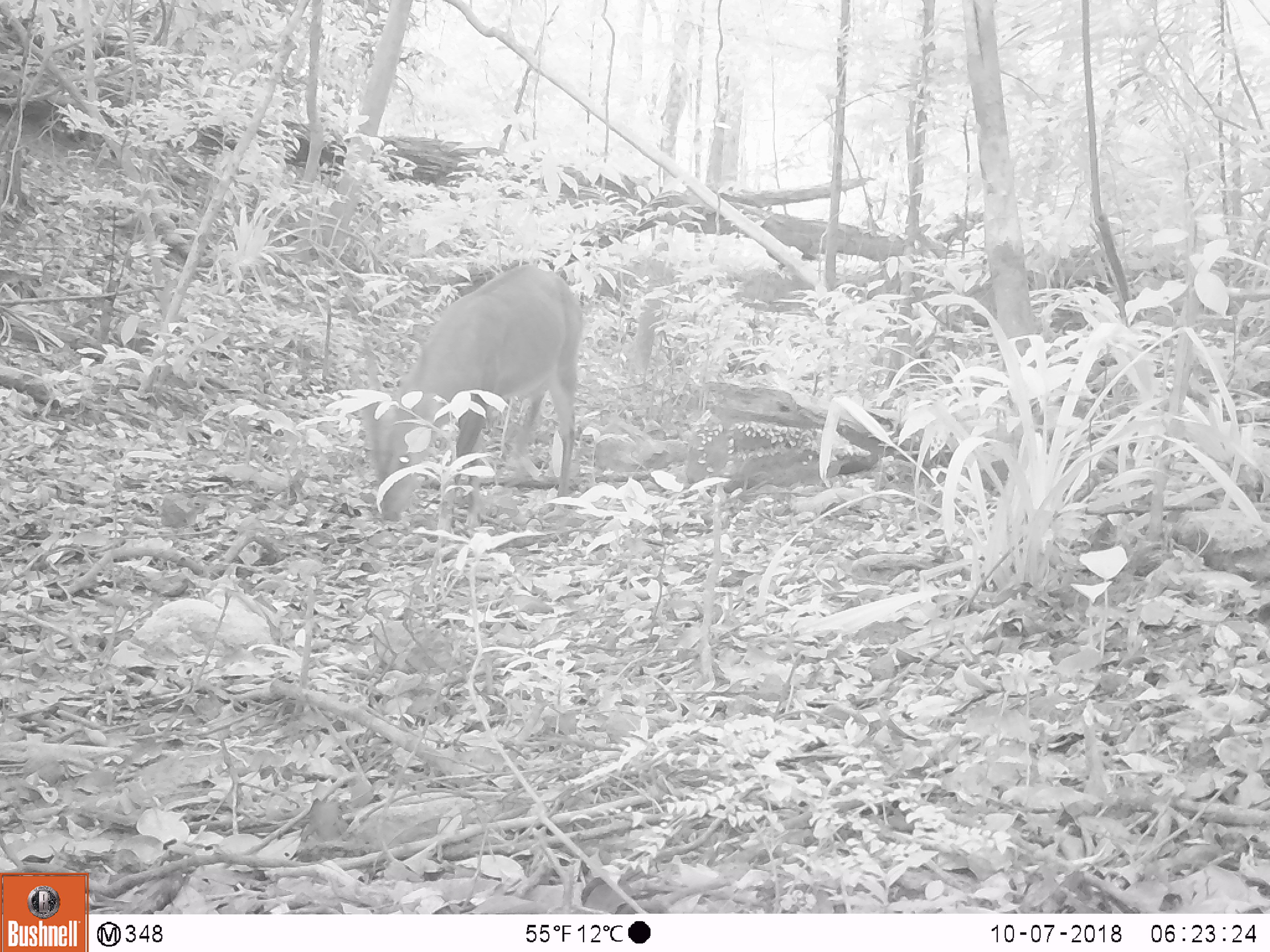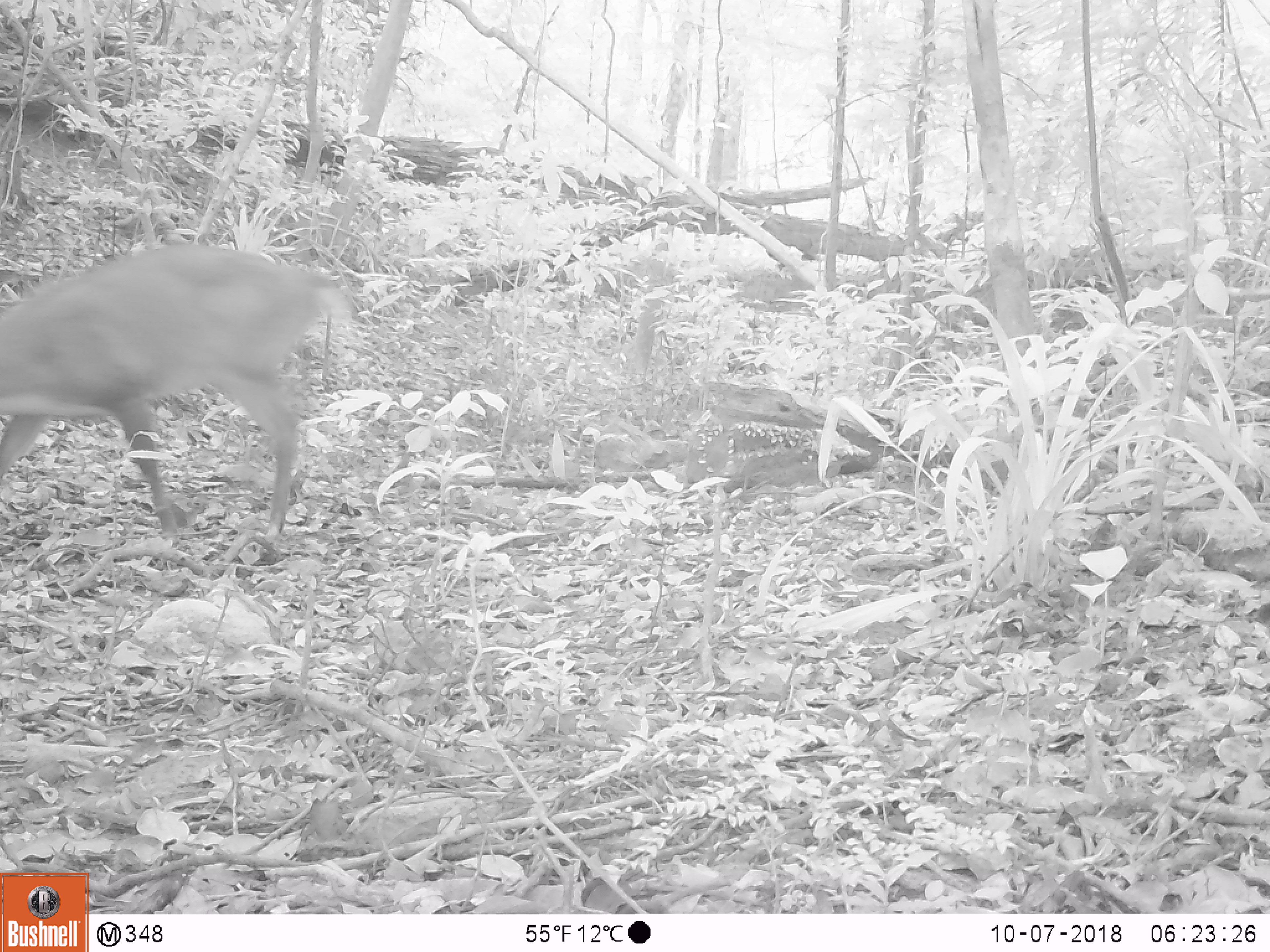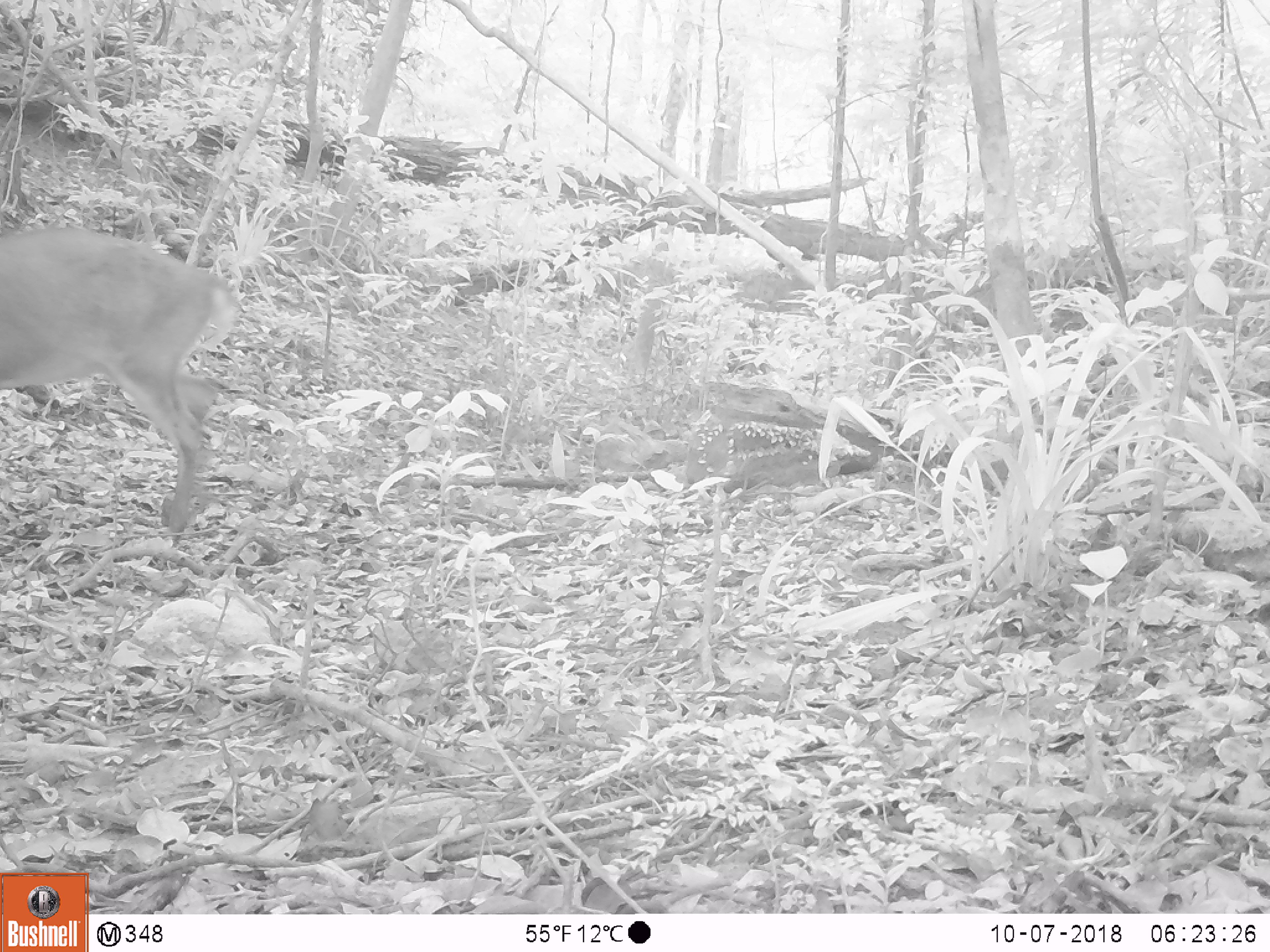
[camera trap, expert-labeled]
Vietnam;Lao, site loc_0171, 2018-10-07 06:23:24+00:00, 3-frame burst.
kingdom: Animalia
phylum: Chordata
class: Mammalia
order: Artiodactyla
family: Cervidae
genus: Muntiacus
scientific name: Muntiacus vuquangensis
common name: large-antlered muntjac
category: large antlered muntjac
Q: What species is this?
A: Large antlered muntjac (large-antlered muntjac) (Muntiacus vuquangensis).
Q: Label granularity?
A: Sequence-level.